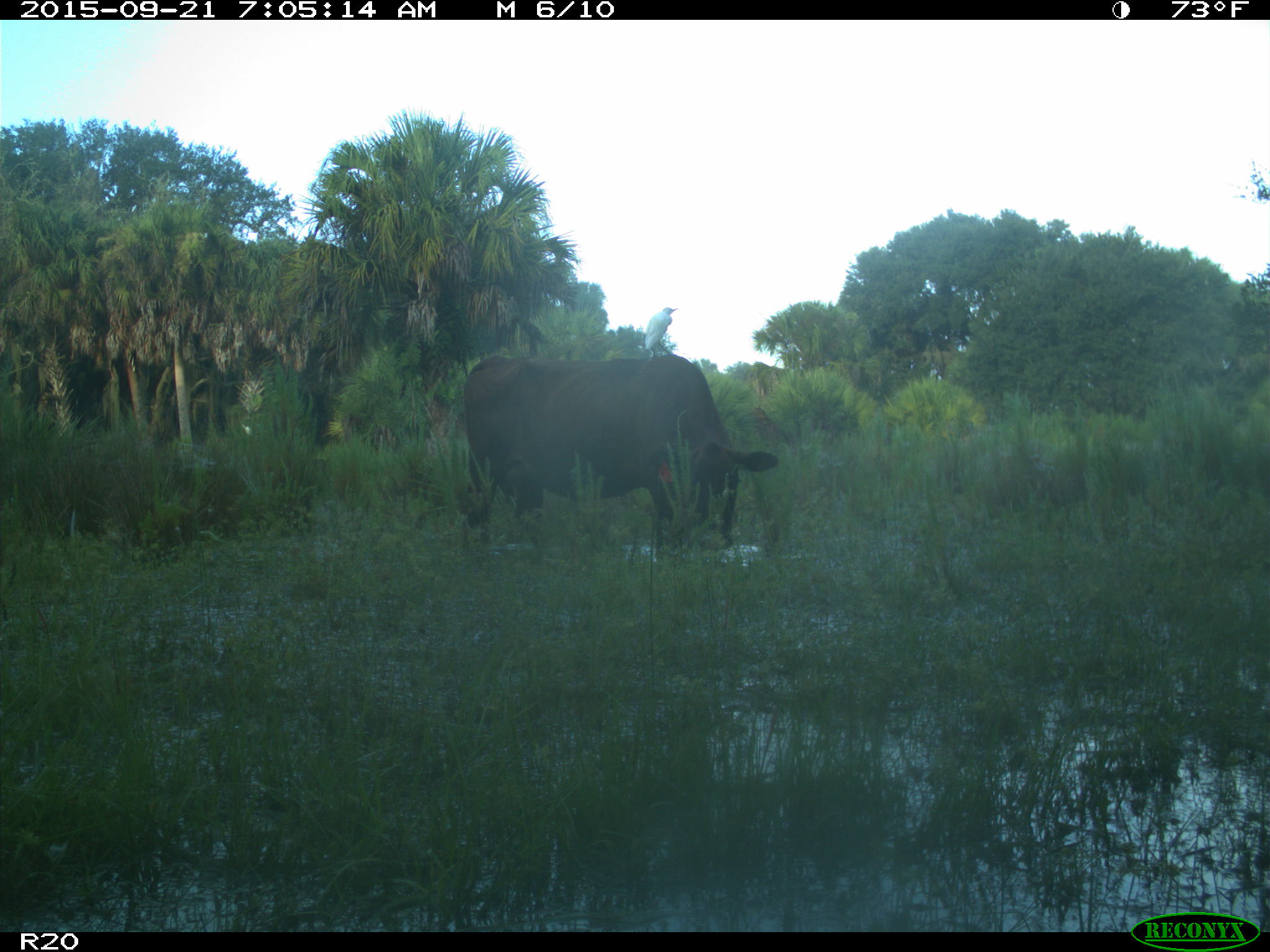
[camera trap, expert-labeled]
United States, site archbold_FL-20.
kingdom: Animalia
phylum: Chordata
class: Mammalia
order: Artiodactyla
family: Bovidae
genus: Bos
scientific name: Bos taurus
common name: domestic cow